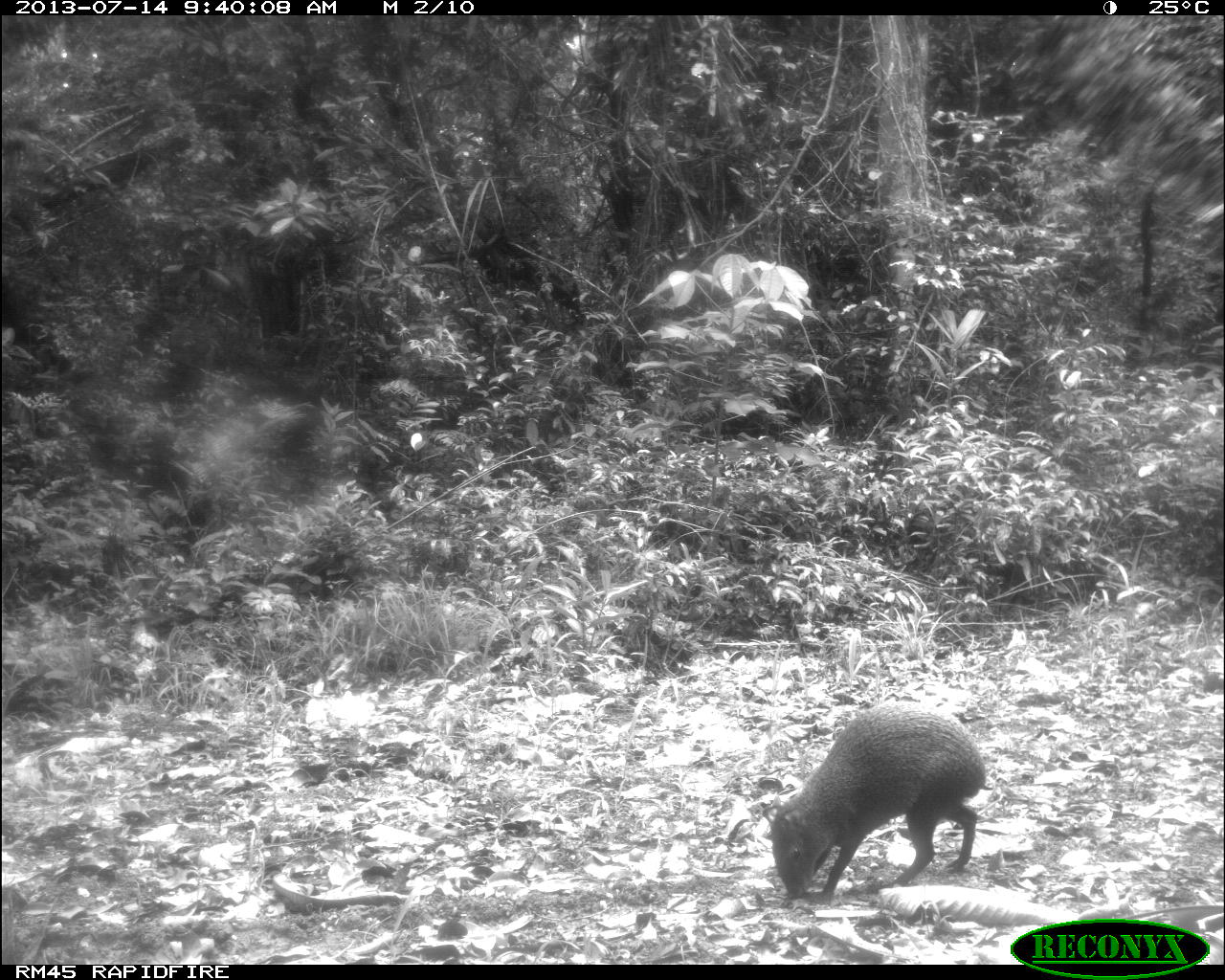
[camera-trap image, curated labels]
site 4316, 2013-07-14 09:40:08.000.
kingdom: Animalia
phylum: Chordata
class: Mammalia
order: Rodentia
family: Dasyproctidae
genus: Dasyprocta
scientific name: Dasyprocta punctata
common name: central american agouti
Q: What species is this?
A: Dasyprocta punctata (central american agouti).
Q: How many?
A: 1.